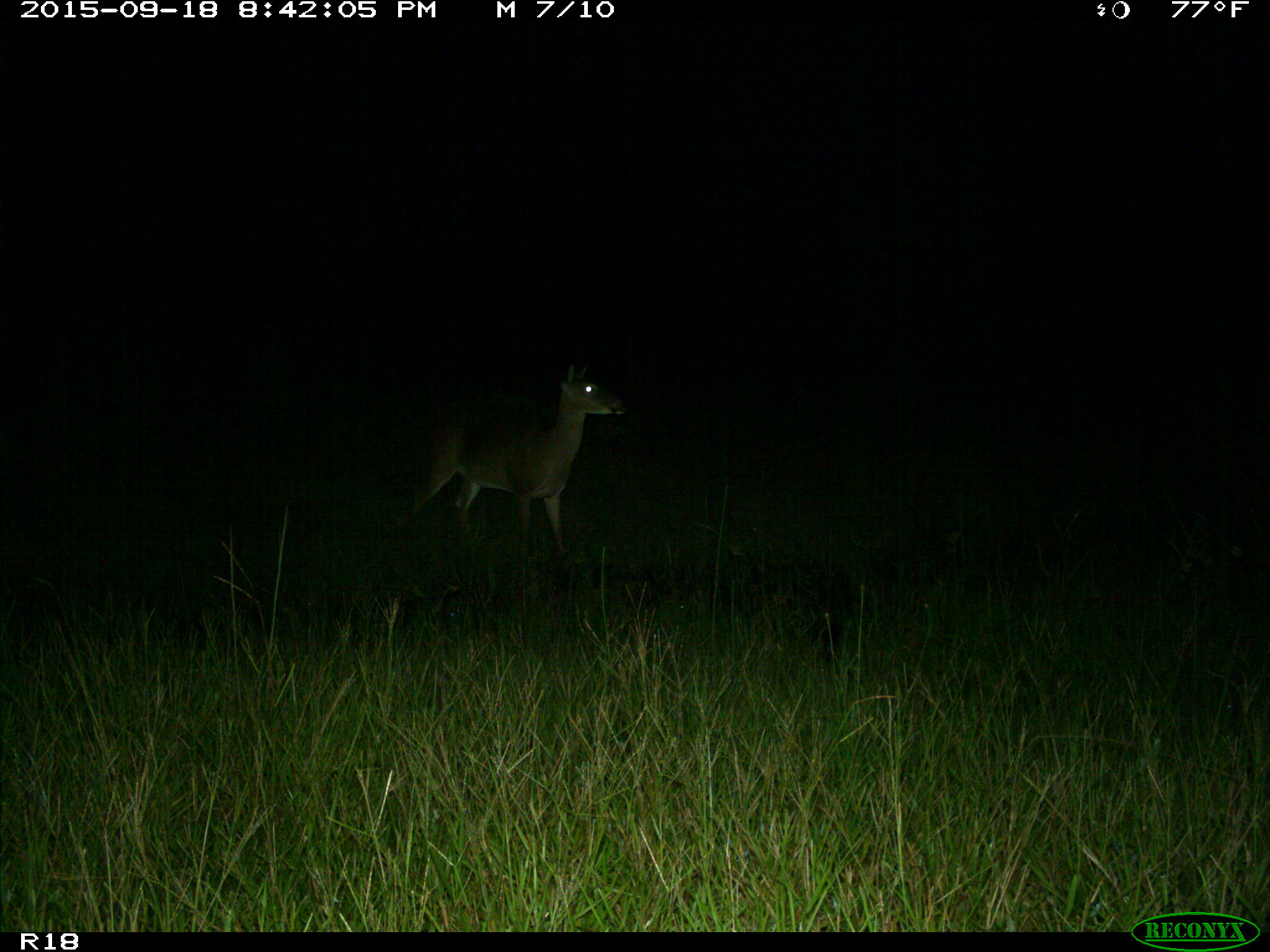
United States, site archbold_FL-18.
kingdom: Animalia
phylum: Chordata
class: Mammalia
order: Artiodactyla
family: Cervidae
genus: Odocoileus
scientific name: Odocoileus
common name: deer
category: unidentified deer